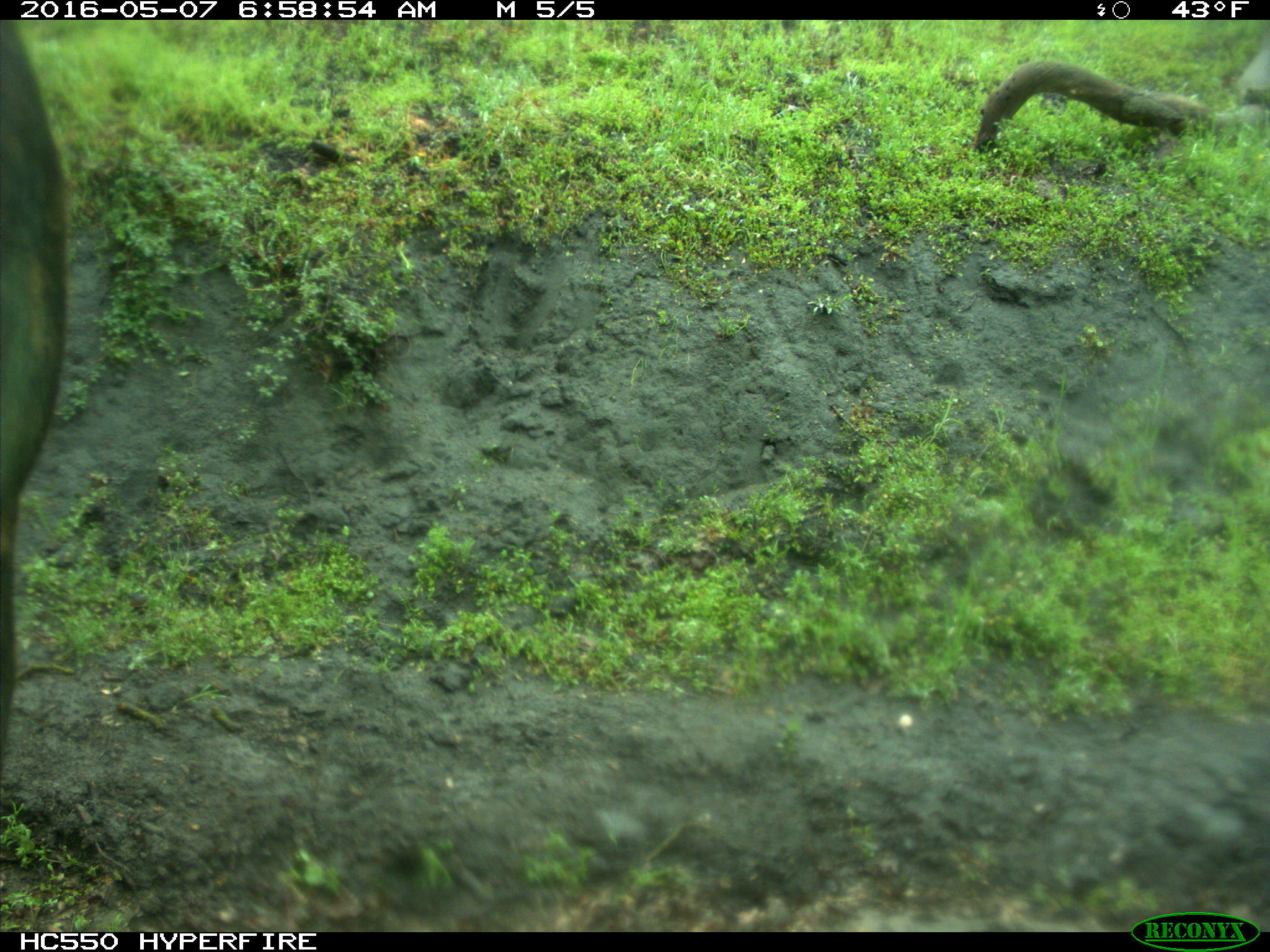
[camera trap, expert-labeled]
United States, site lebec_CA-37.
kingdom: Animalia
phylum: Chordata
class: Mammalia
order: Artiodactyla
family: Bovidae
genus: Bos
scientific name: Bos taurus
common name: domestic cow